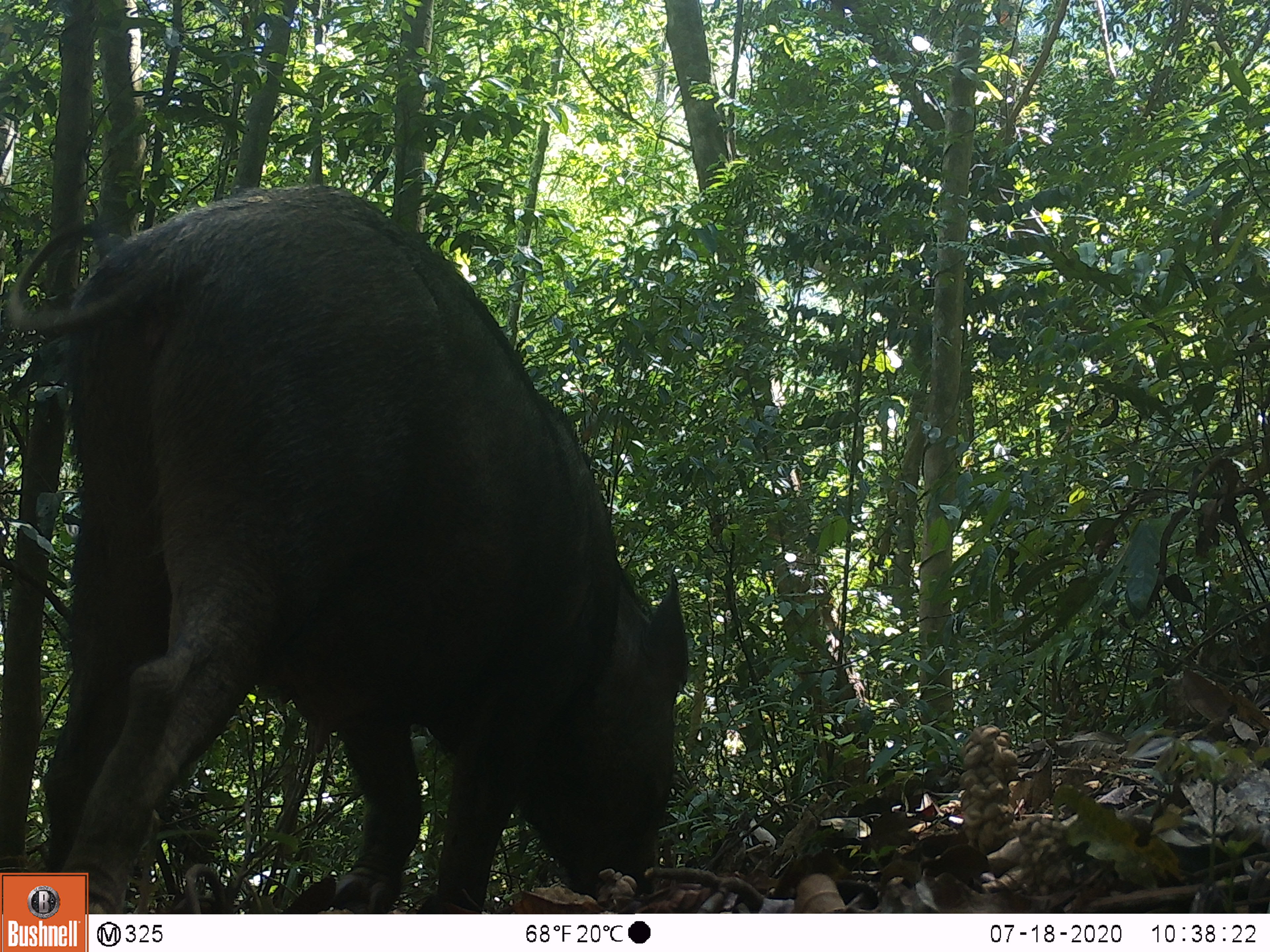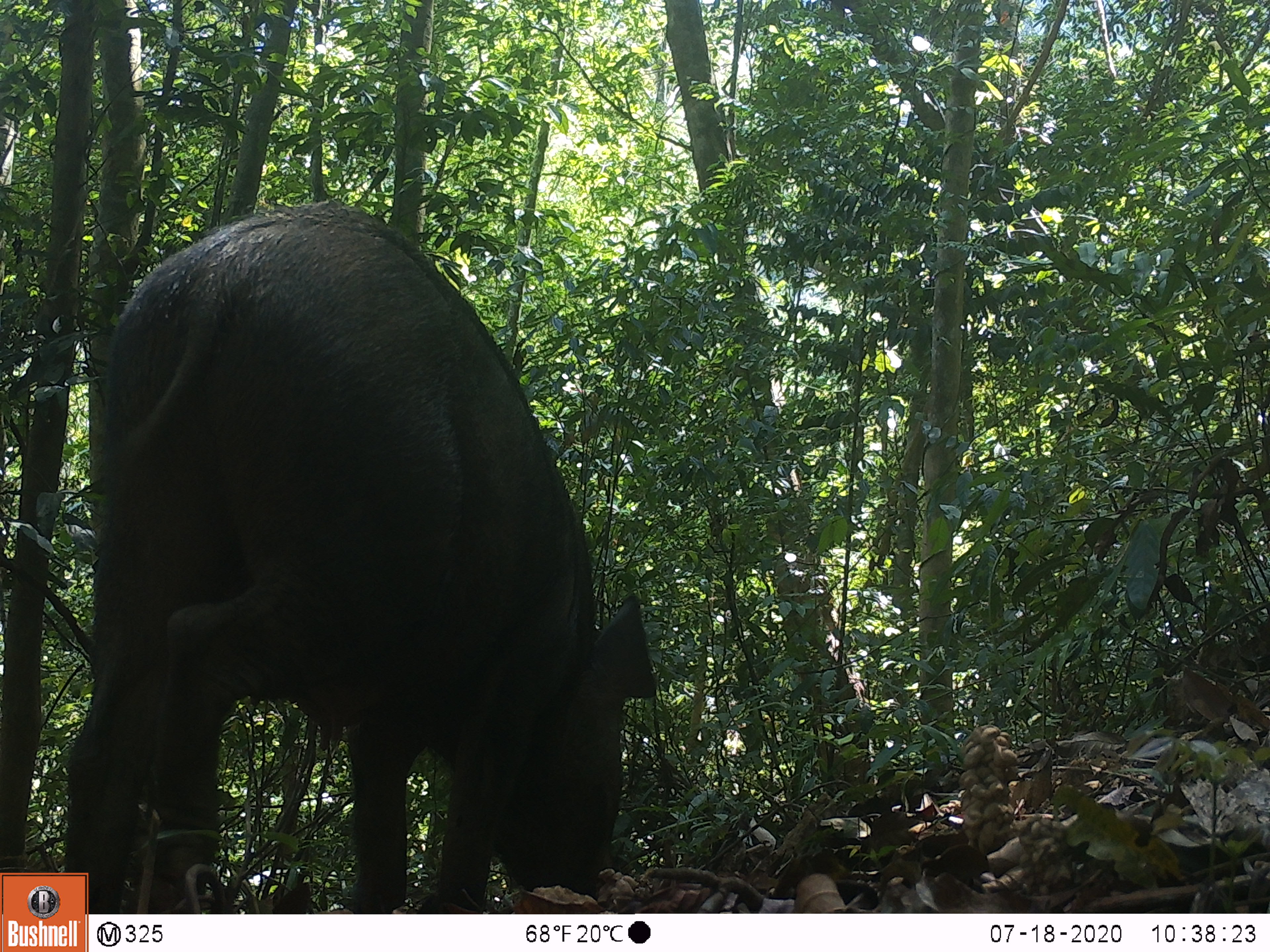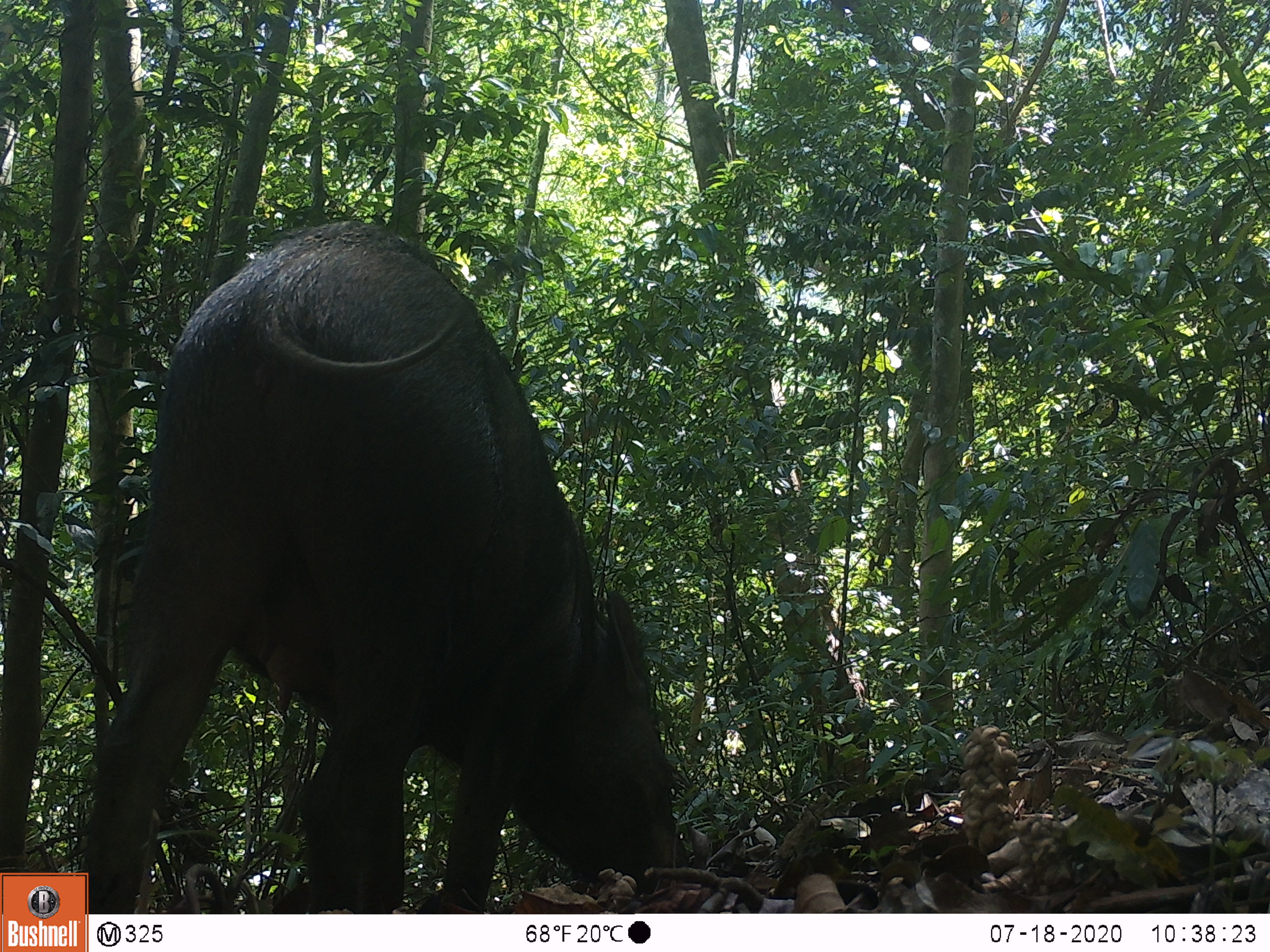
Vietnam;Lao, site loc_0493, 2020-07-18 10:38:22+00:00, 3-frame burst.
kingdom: Animalia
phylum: Chordata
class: Mammalia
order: Artiodactyla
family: Suidae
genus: Sus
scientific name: Sus scrofa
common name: eurasian wild pig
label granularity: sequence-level